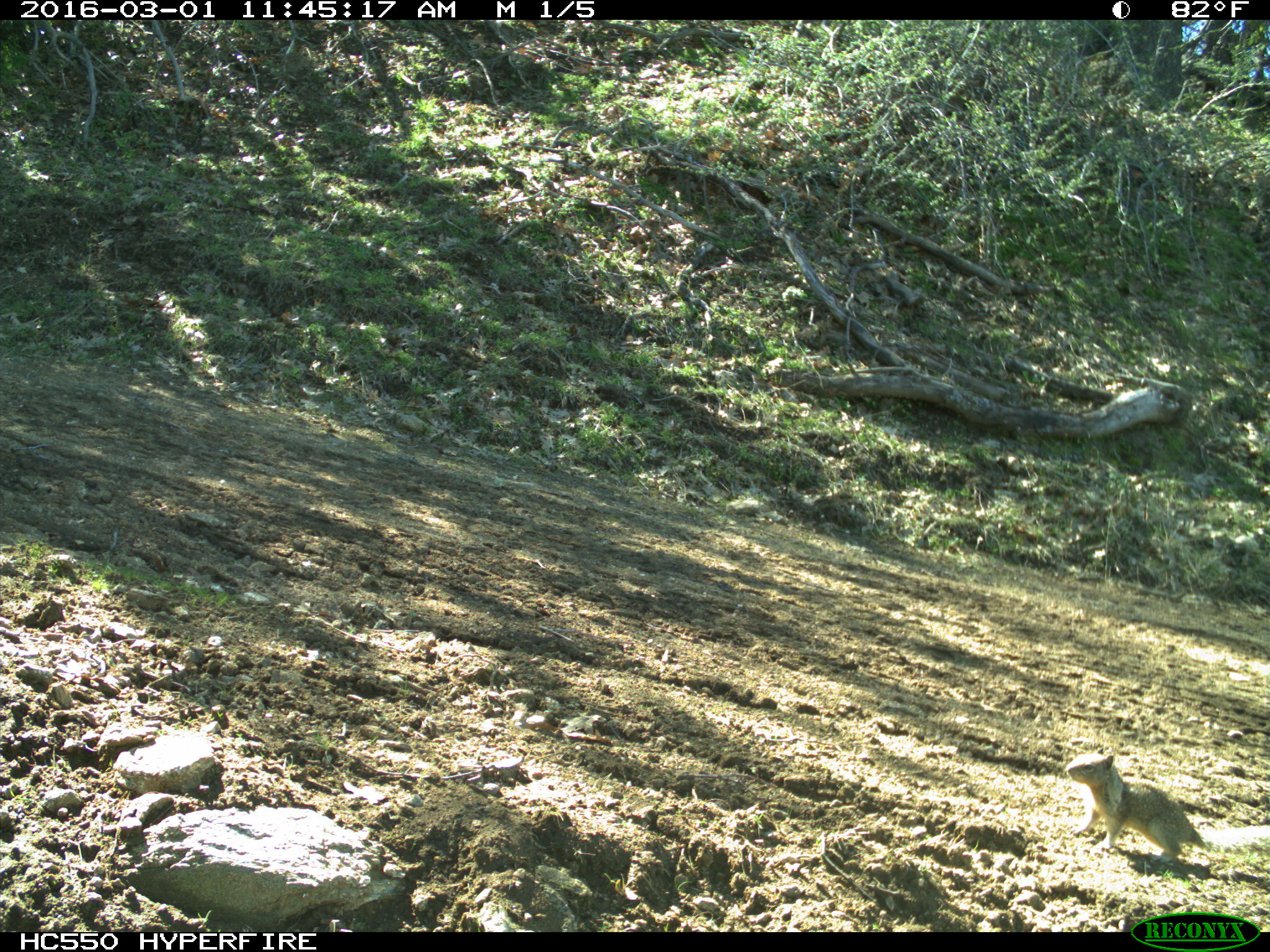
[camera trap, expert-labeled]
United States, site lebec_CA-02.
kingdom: Animalia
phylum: Chordata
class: Mammalia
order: Rodentia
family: Sciuridae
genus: Otospermophilus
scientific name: Otospermophilus beecheyi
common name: california ground squirrel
Otospermophilus beecheyi (california ground squirrel).